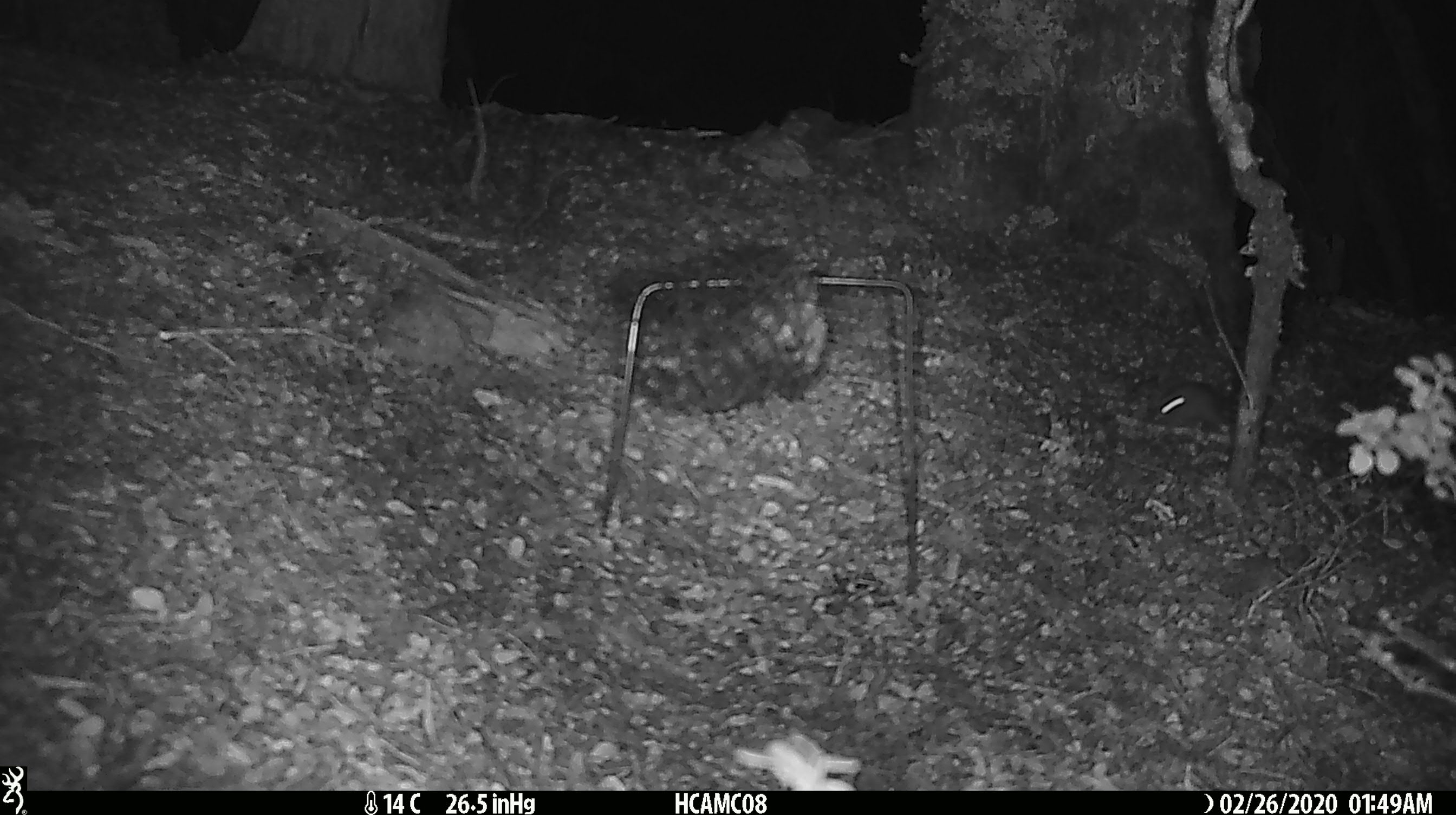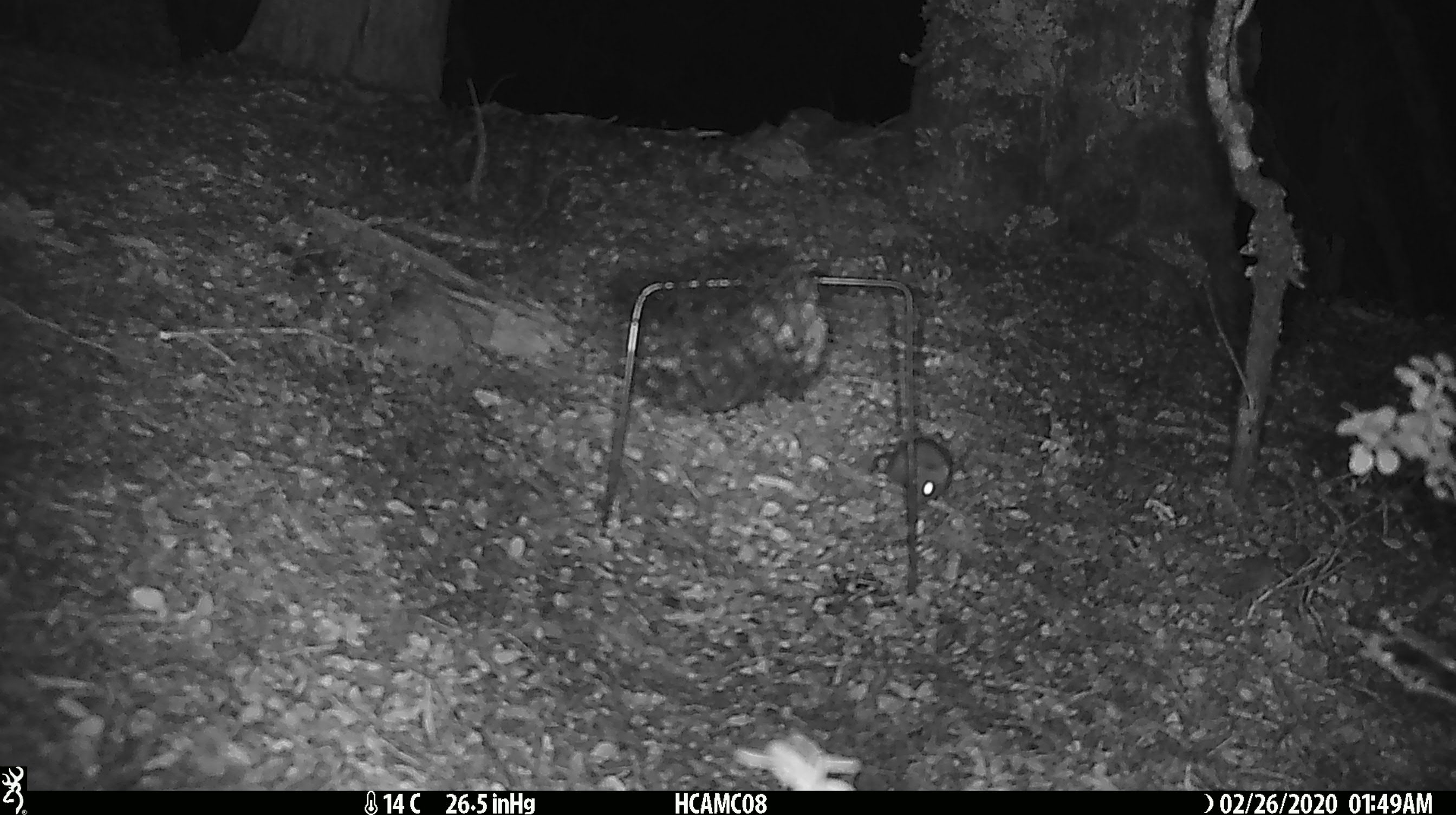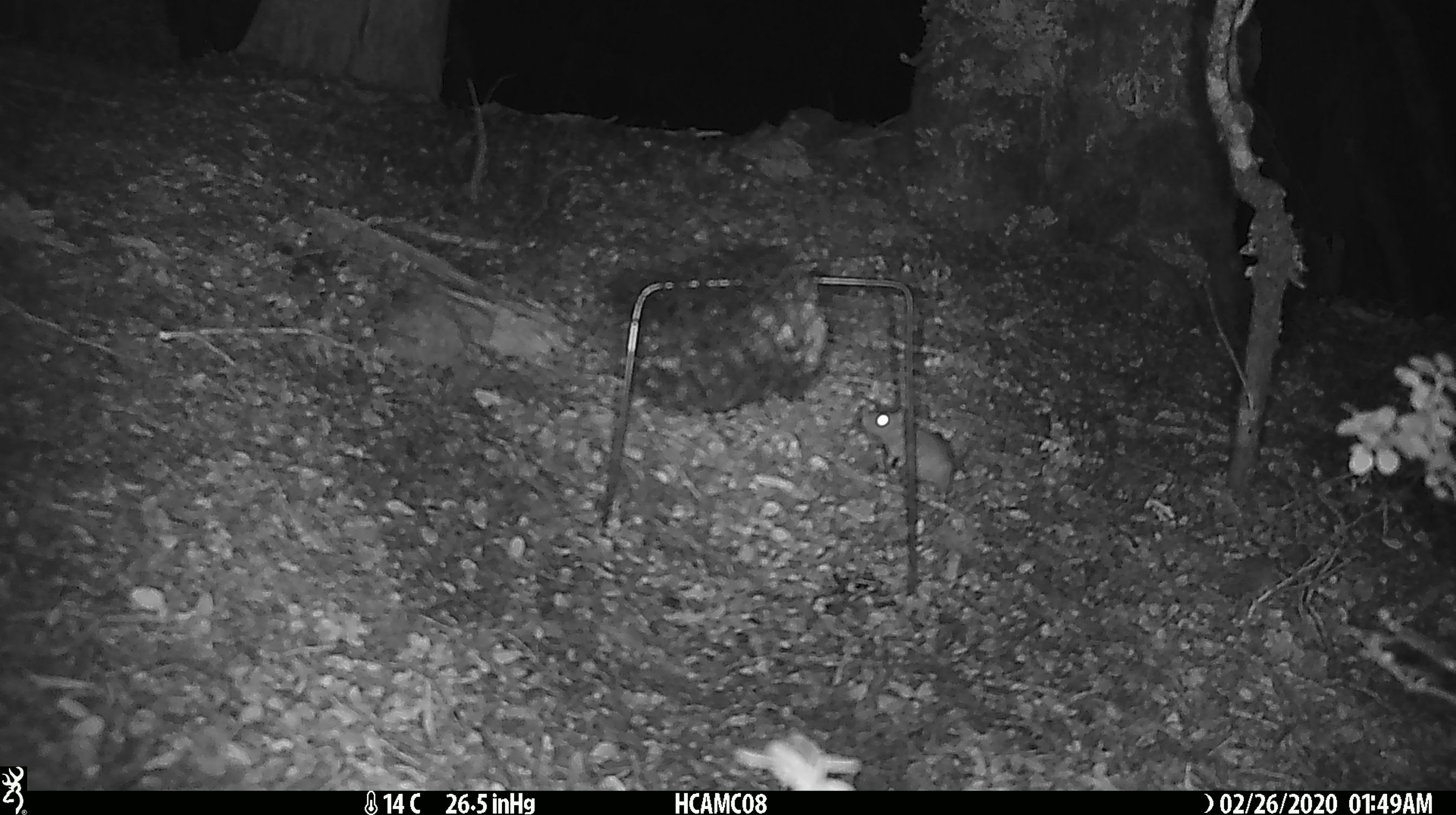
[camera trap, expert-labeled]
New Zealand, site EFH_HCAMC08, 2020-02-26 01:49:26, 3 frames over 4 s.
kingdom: Animalia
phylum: Chordata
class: Mammalia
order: Rodentia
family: Muridae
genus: Mus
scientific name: Mus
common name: mouse